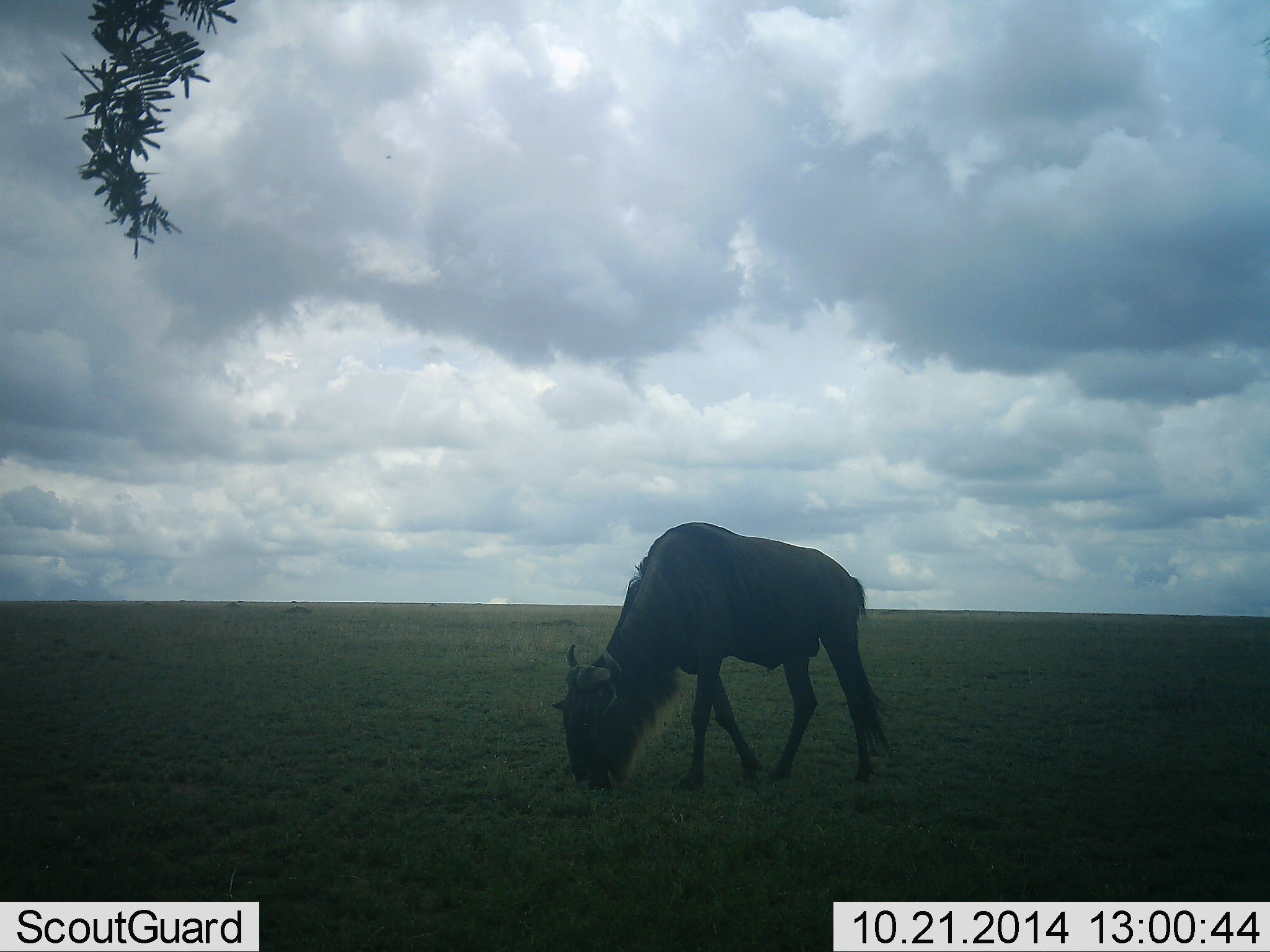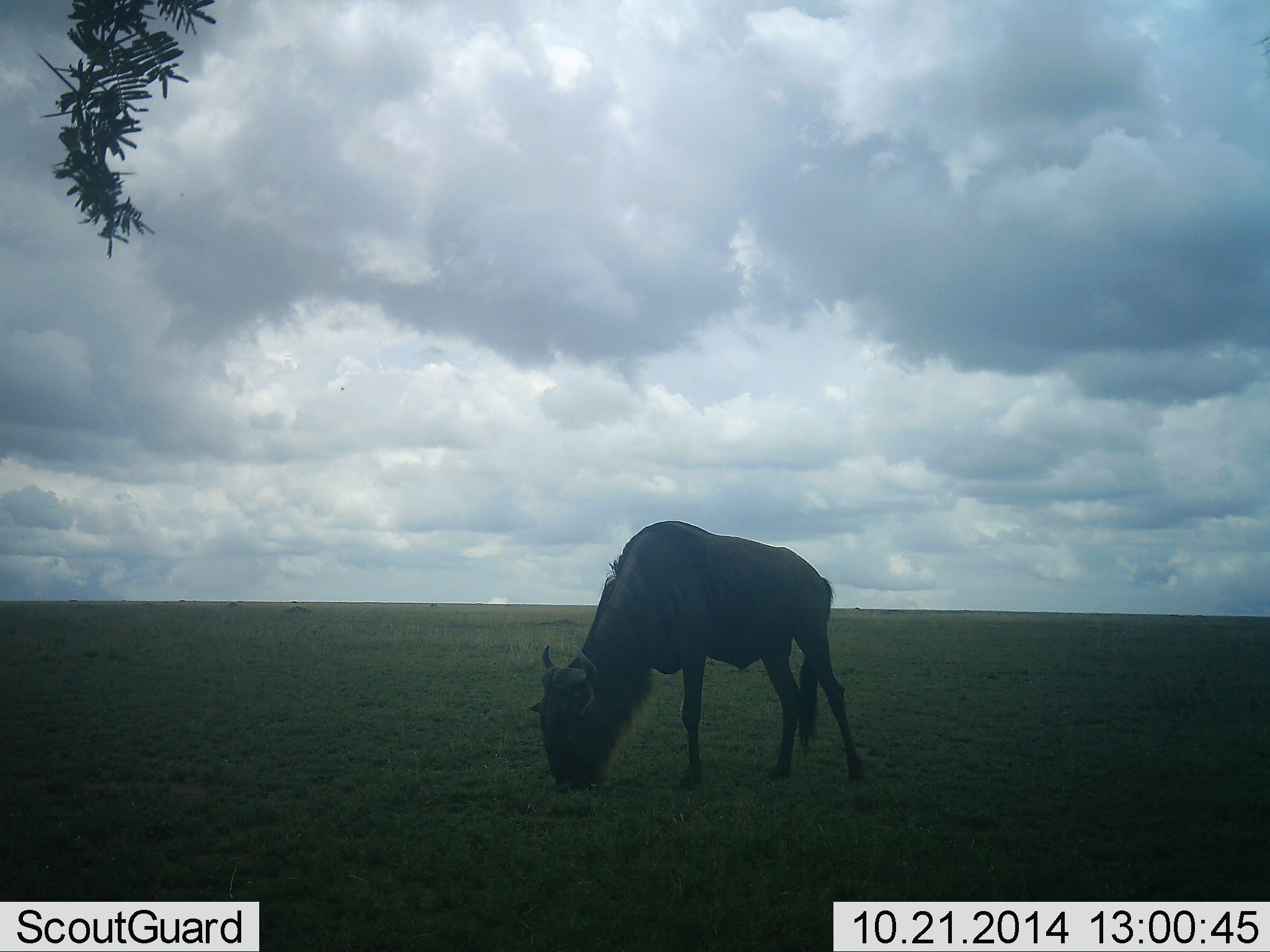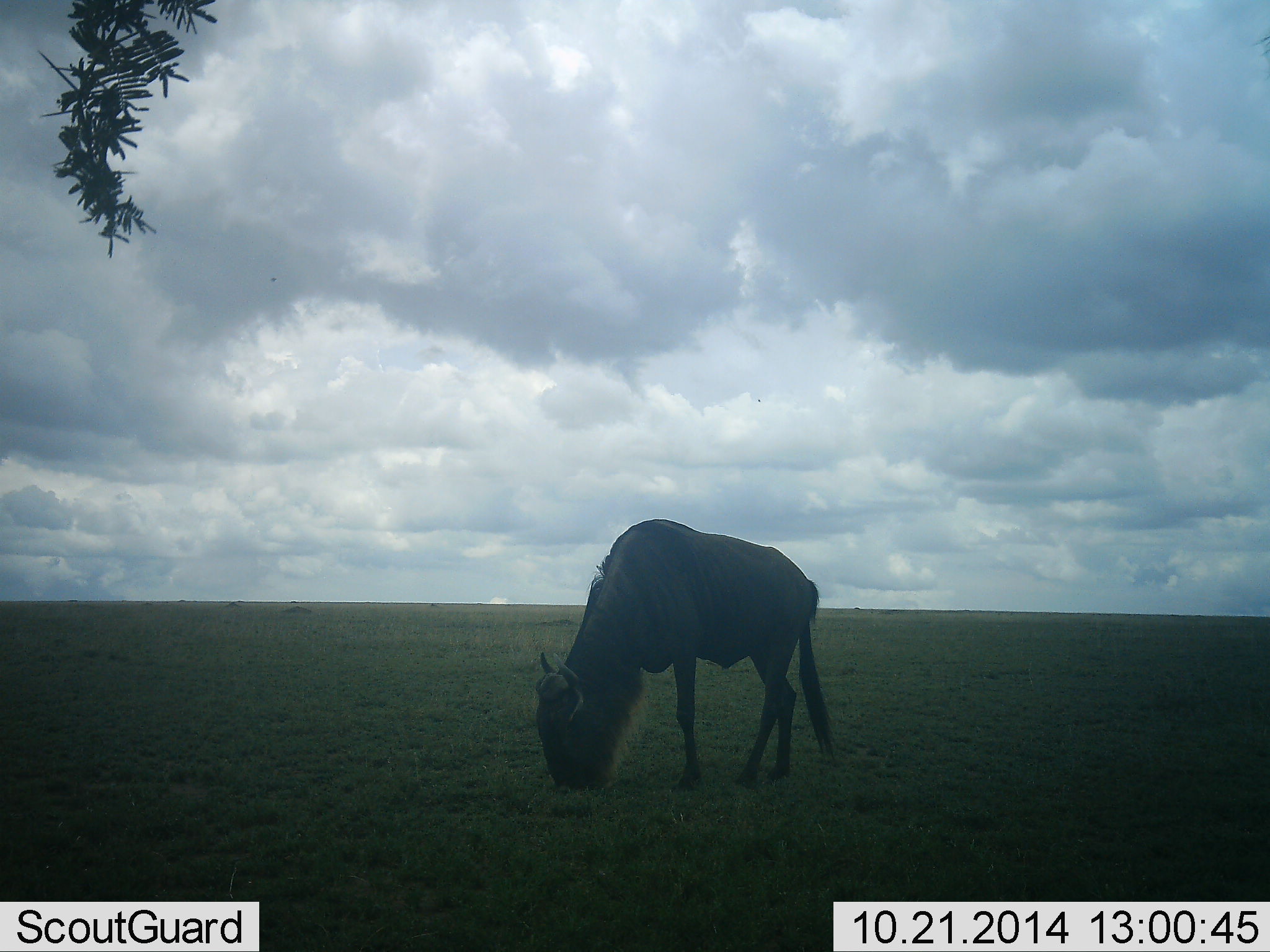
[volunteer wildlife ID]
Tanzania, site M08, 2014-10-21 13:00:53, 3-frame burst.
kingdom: Animalia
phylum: Chordata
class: Mammalia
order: Artiodactyla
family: Bovidae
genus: Connochaetes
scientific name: Connochaetes taurinus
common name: blue wildebeest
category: wildebeest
Wildebeest (blue wildebeest) (Connochaetes taurinus), count 1. Behavior (volunteer vote fractions): standing 0%, resting 0%, moving 0%, interacting 0%. Young present (vote fraction): 0%. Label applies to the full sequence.